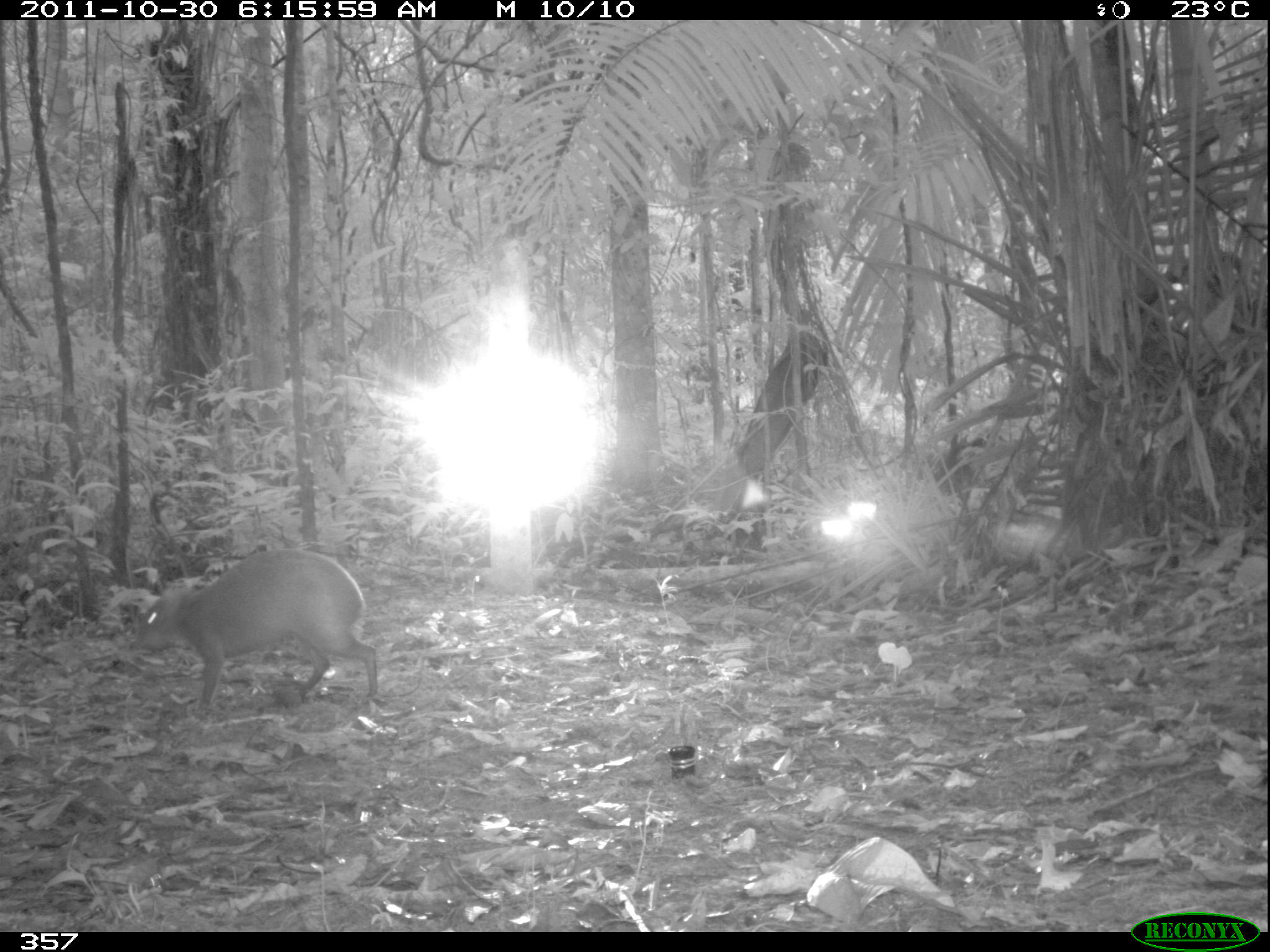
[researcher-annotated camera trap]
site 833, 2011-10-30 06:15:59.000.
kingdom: Animalia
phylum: Chordata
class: Mammalia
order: Rodentia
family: Dasyproctidae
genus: Dasyprocta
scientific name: Dasyprocta punctata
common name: central american agouti